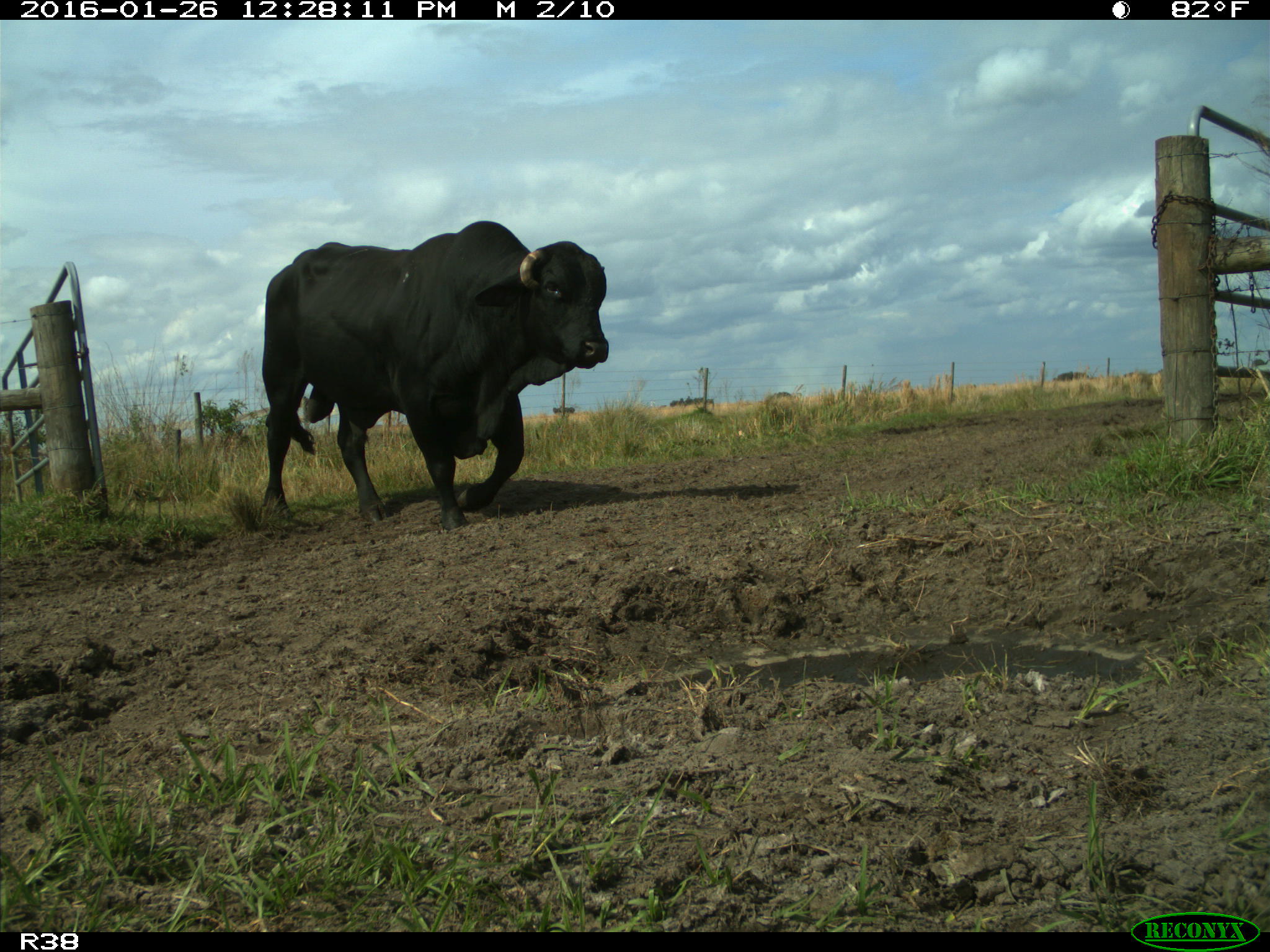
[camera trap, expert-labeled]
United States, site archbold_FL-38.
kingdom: Animalia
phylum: Chordata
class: Mammalia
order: Artiodactyla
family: Bovidae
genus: Bos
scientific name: Bos taurus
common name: domestic cow